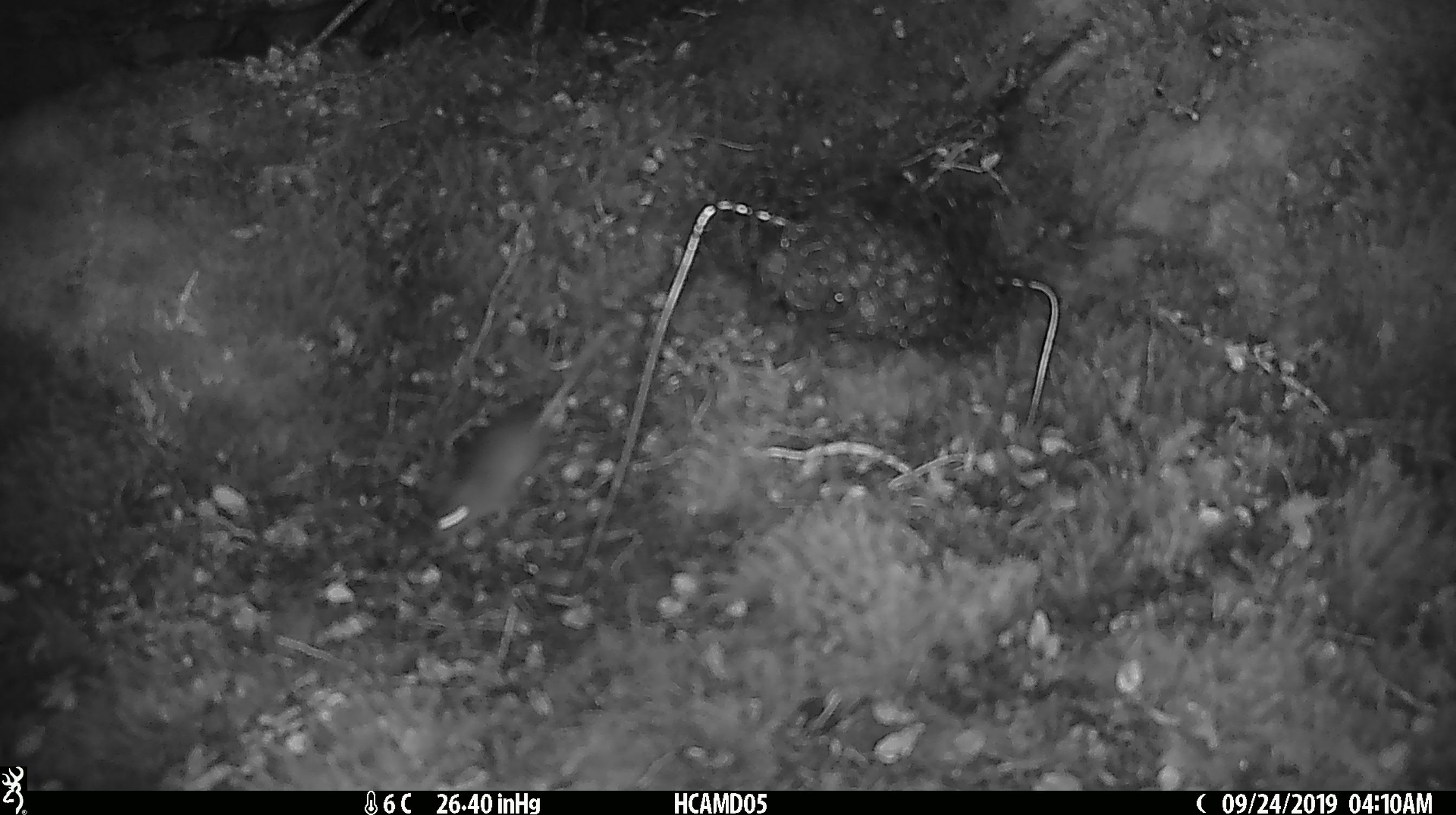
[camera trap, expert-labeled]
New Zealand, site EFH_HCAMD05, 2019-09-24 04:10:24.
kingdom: Animalia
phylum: Chordata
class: Mammalia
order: Rodentia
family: Muridae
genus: Mus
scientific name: Mus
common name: mouse